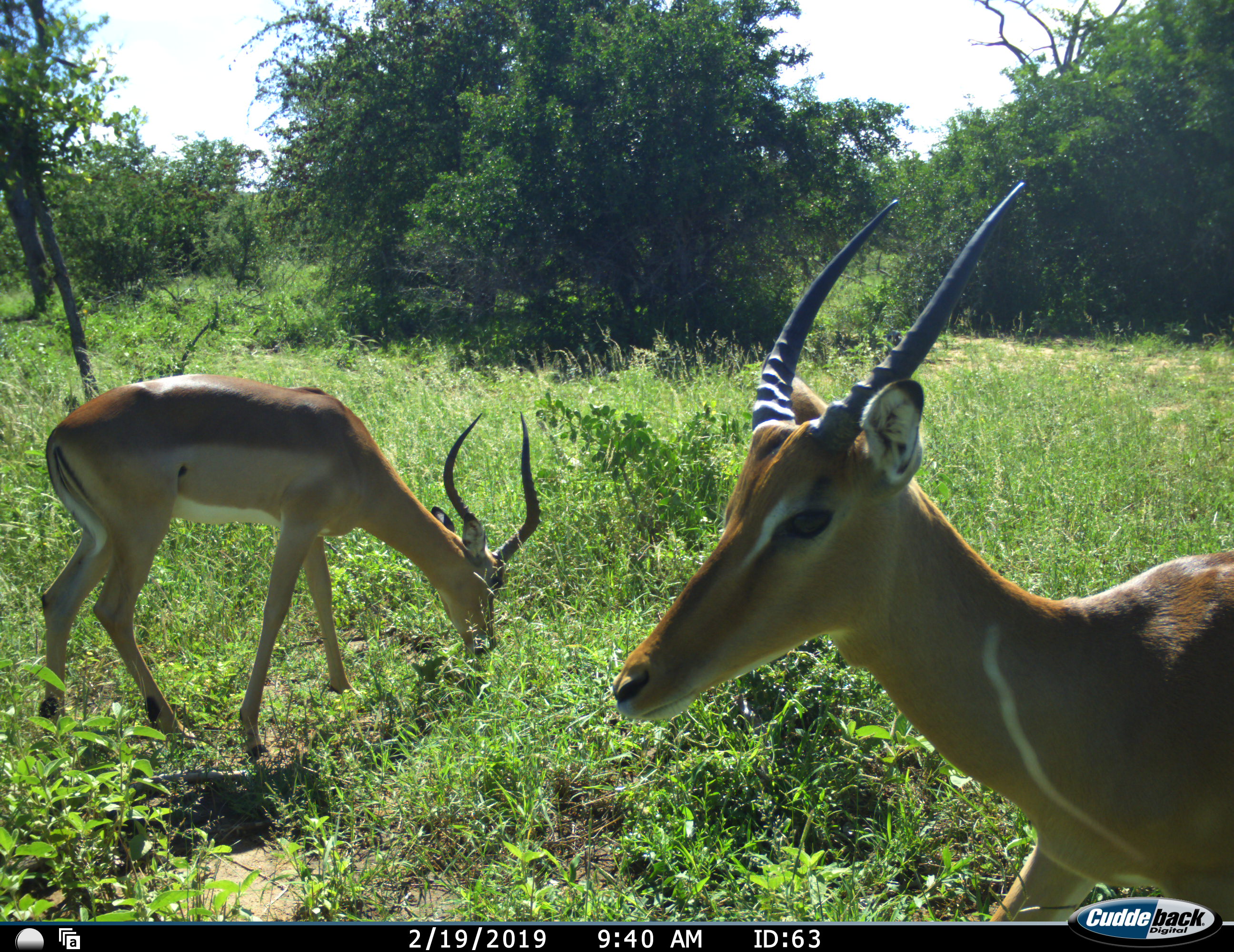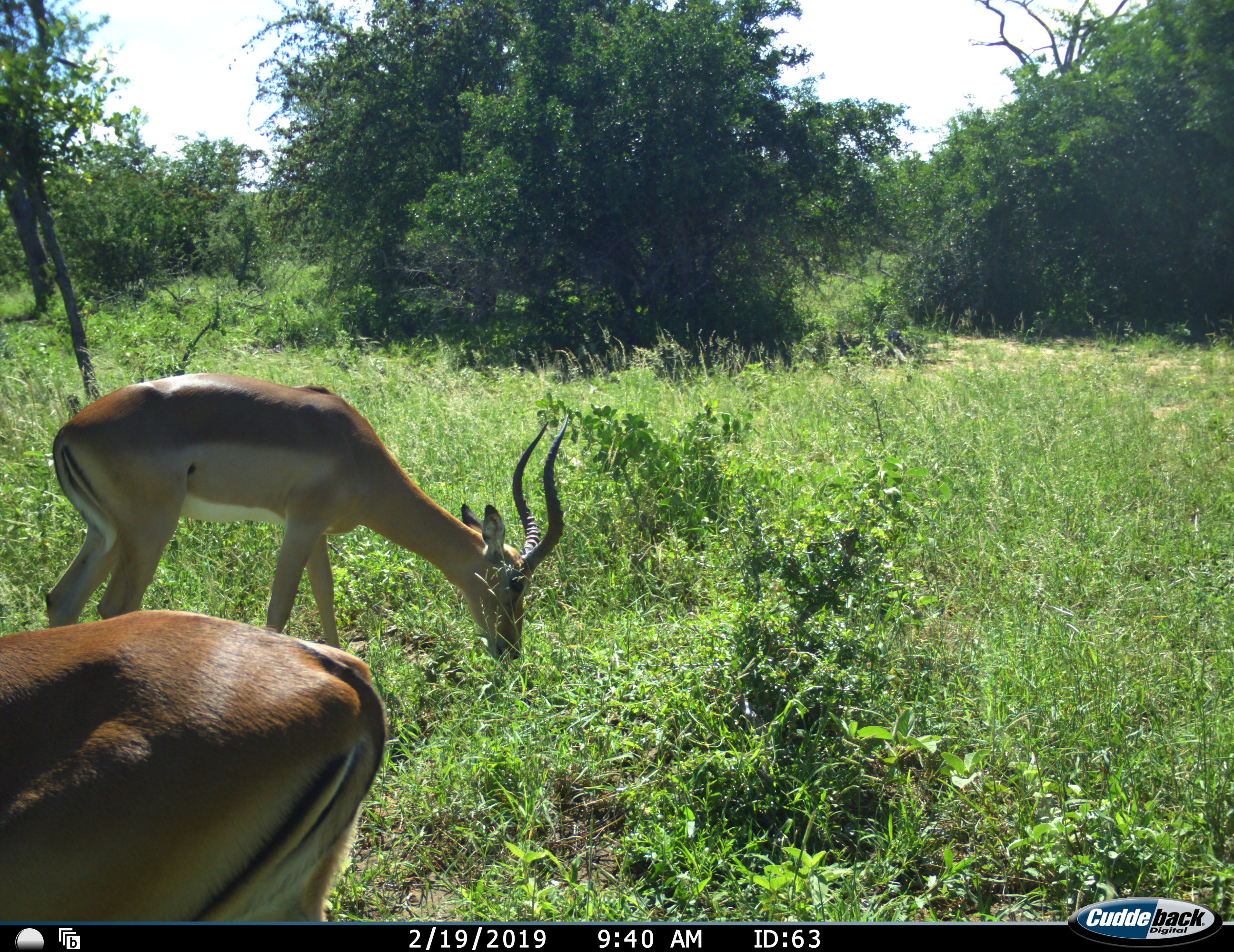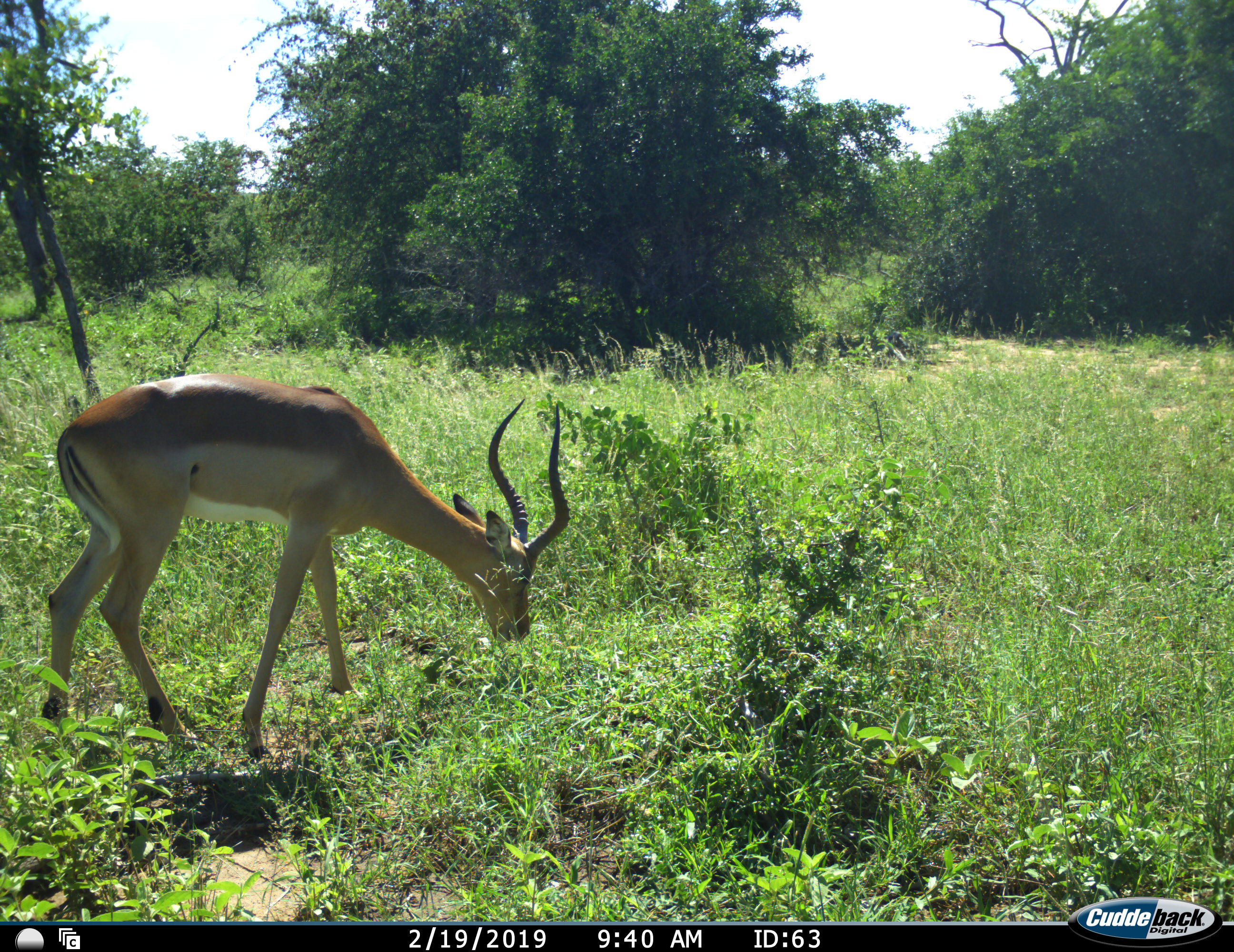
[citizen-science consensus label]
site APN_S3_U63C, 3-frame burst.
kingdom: Animalia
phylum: Chordata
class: Mammalia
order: Artiodactyla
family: Bovidae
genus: Aepyceros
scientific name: Aepyceros melampus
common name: impala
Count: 2.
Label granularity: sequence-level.